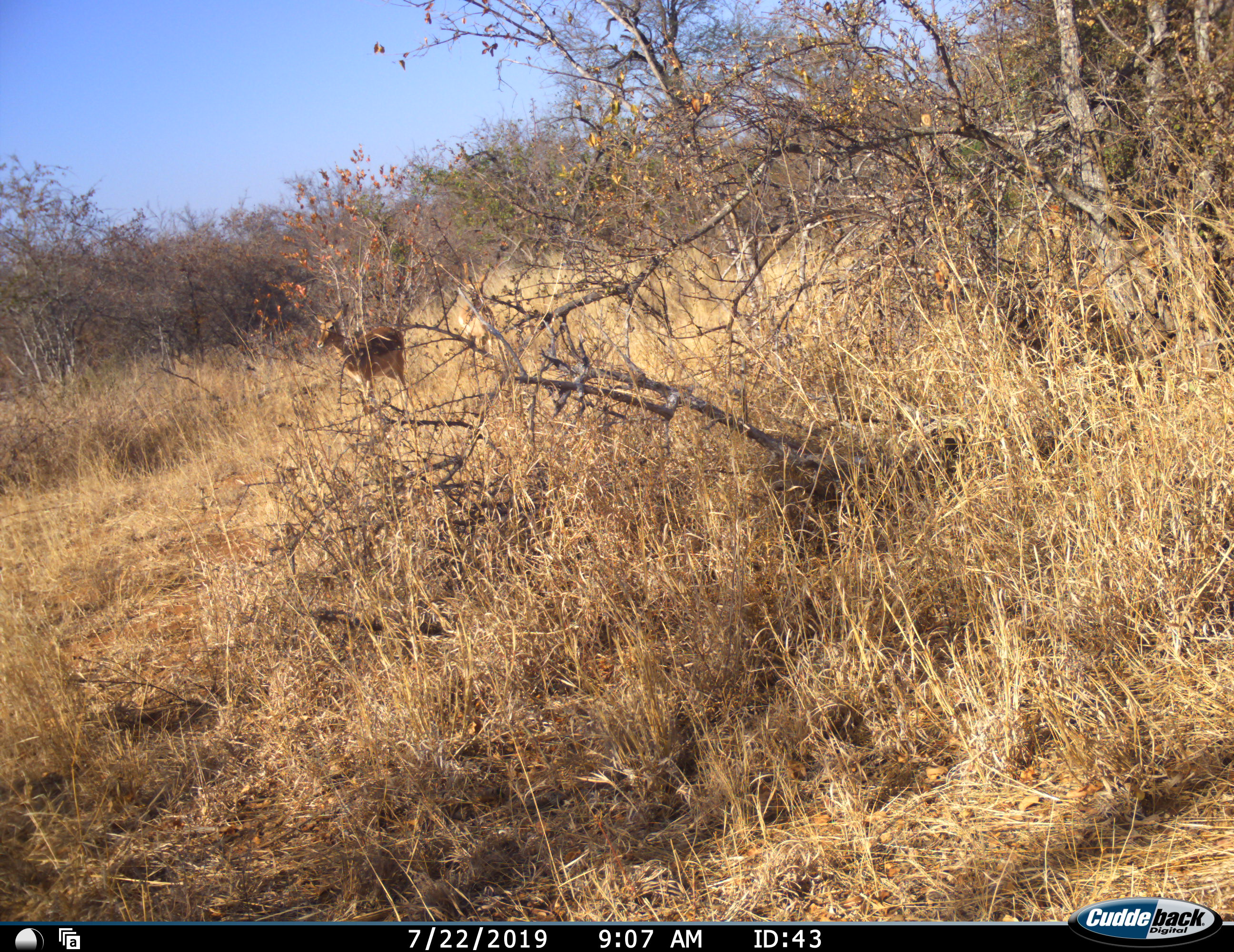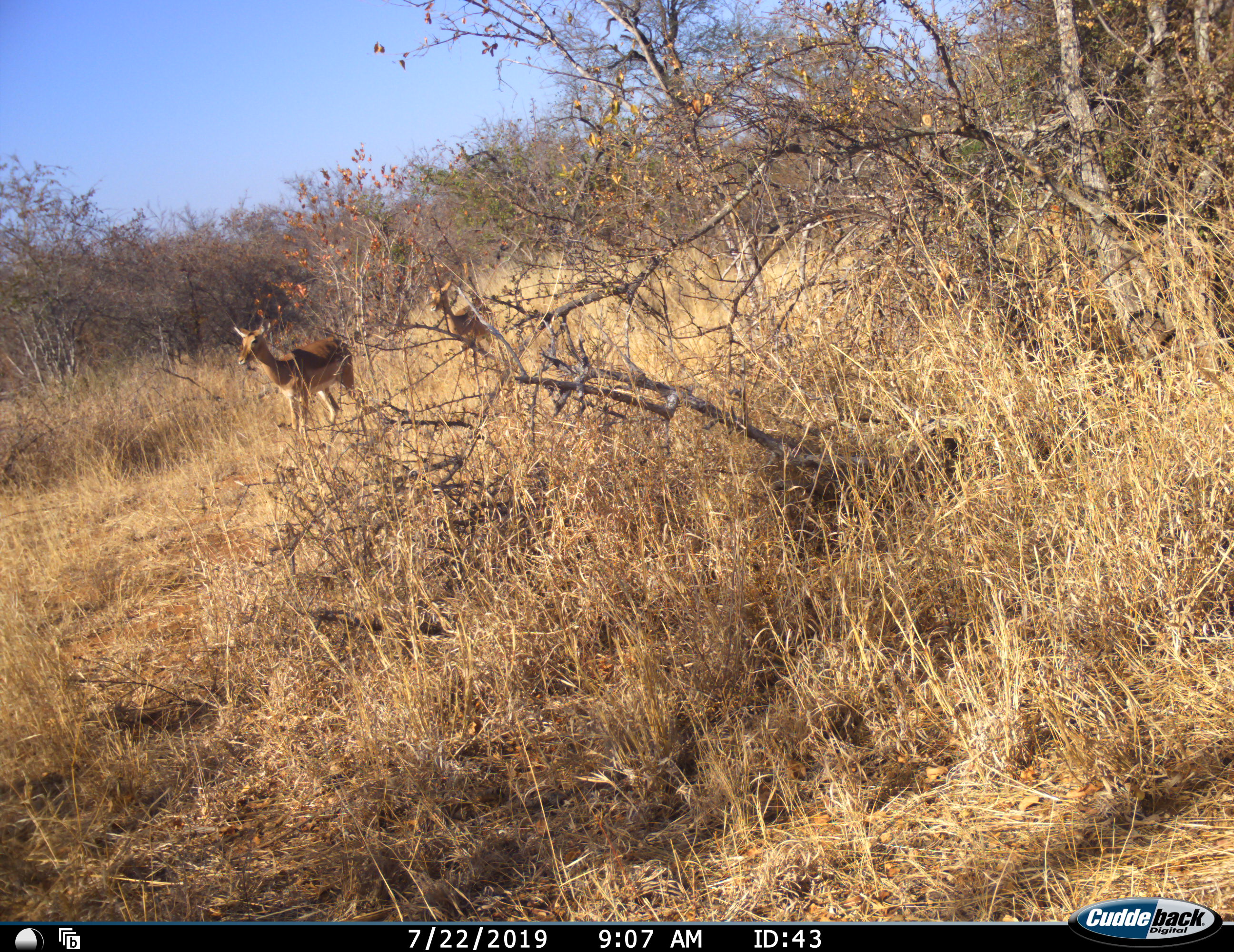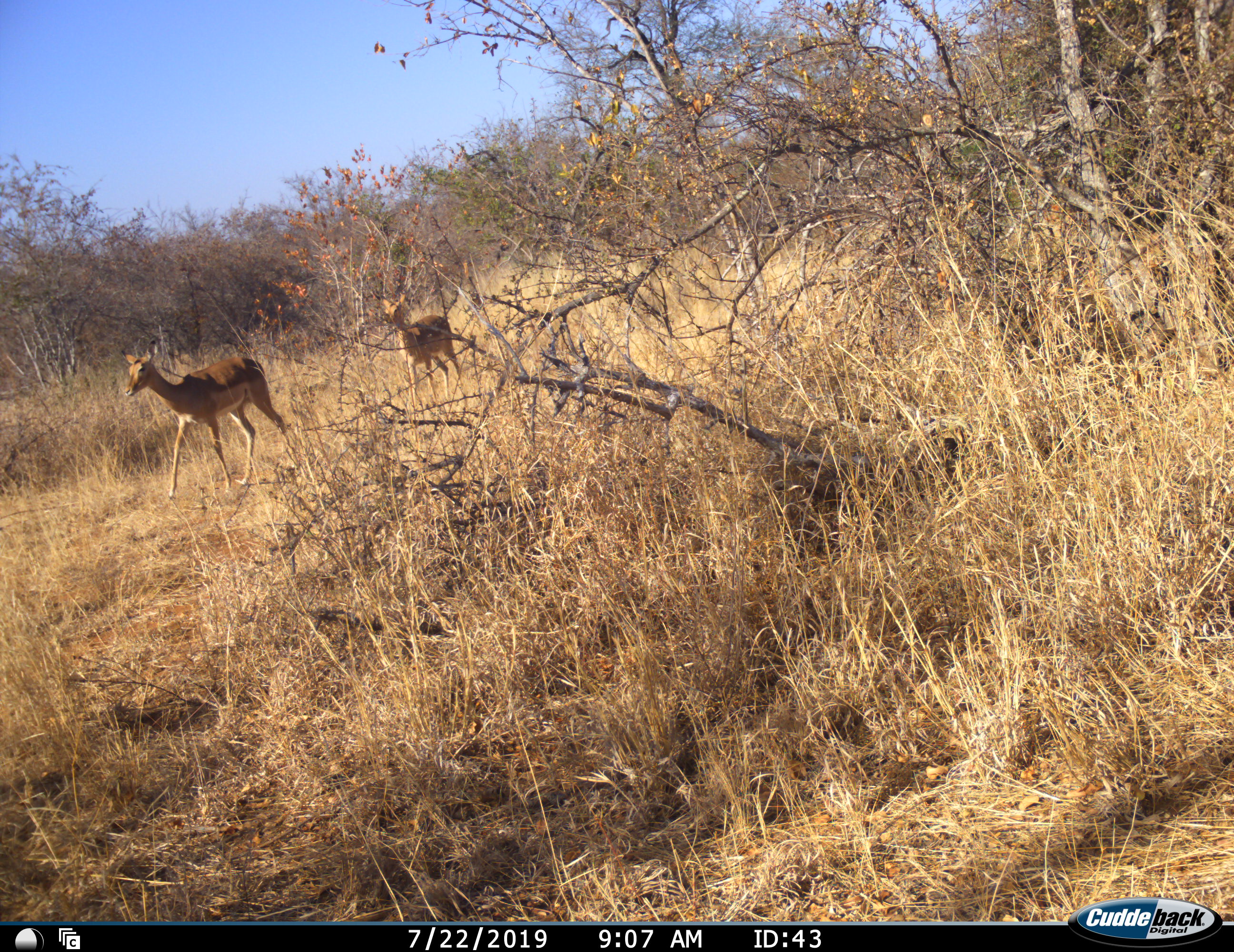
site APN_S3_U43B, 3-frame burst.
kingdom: Animalia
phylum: Chordata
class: Mammalia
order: Artiodactyla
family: Bovidae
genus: Aepyceros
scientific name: Aepyceros melampus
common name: impala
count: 2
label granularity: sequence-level